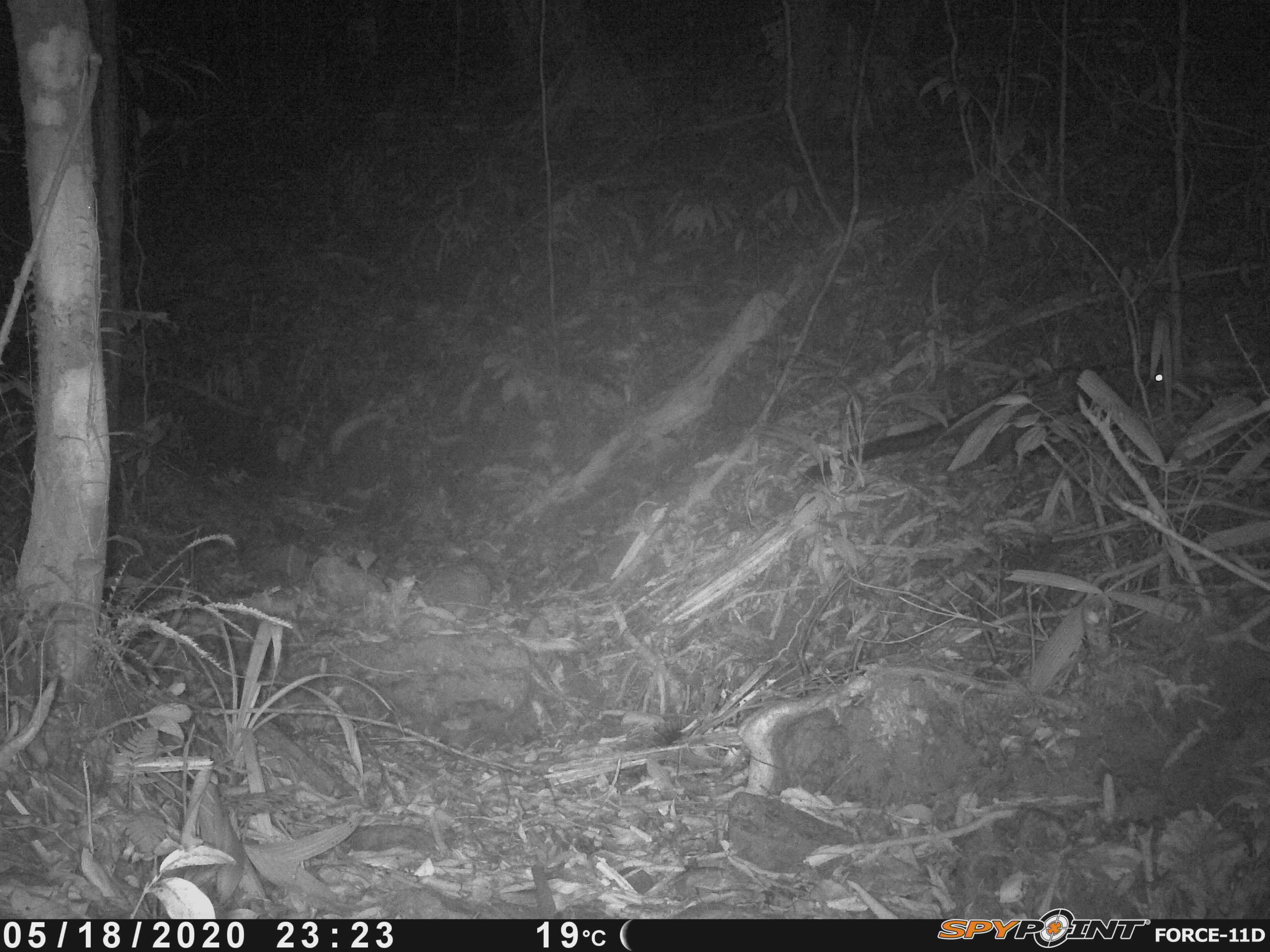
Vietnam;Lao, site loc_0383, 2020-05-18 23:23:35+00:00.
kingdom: Animalia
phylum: Chordata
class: Mammalia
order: Carnivora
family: Viverridae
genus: Paradoxurus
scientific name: Paradoxurus hermaphroditus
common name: common palm civet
Common palm civet (Paradoxurus hermaphroditus). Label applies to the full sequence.